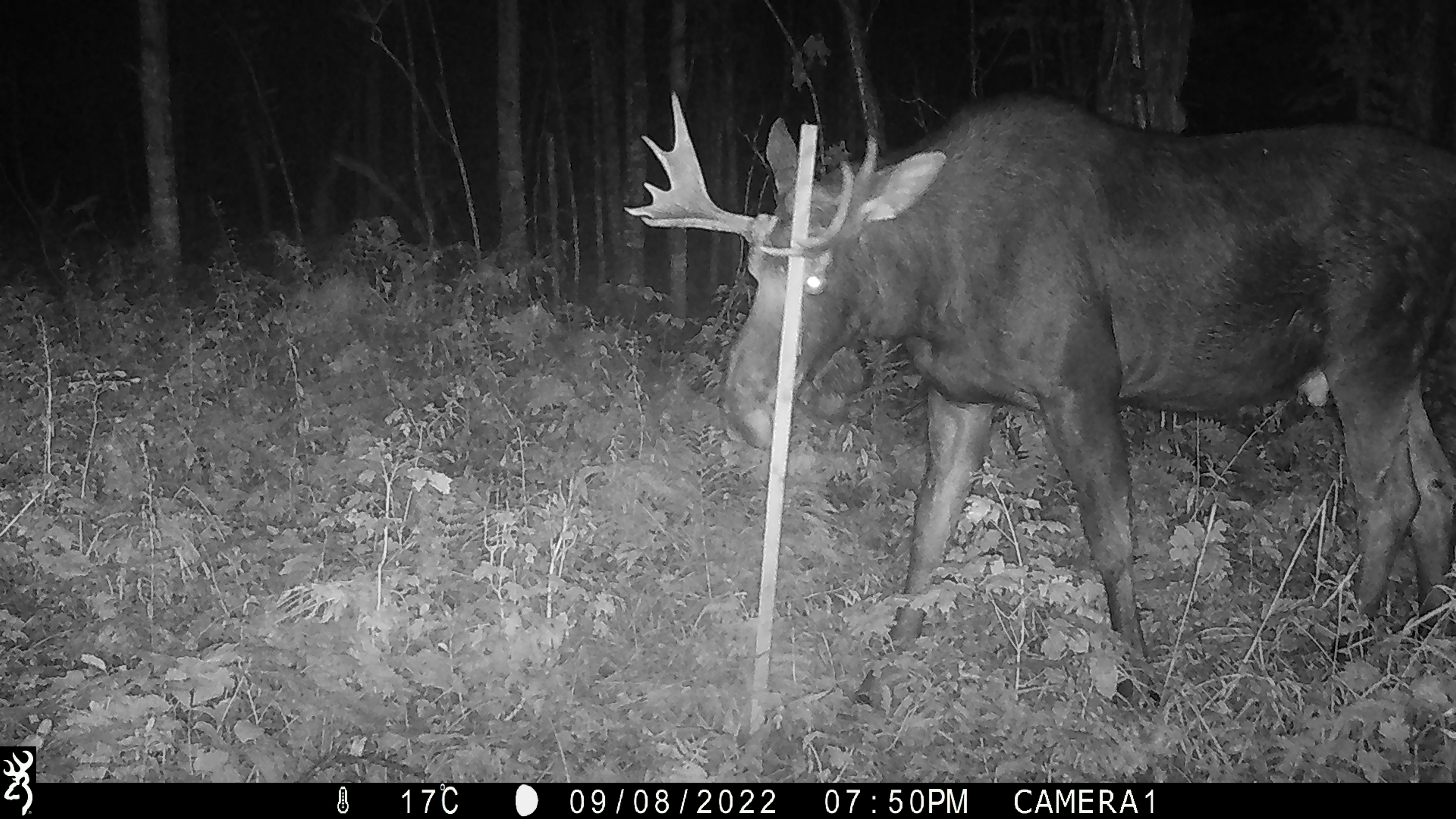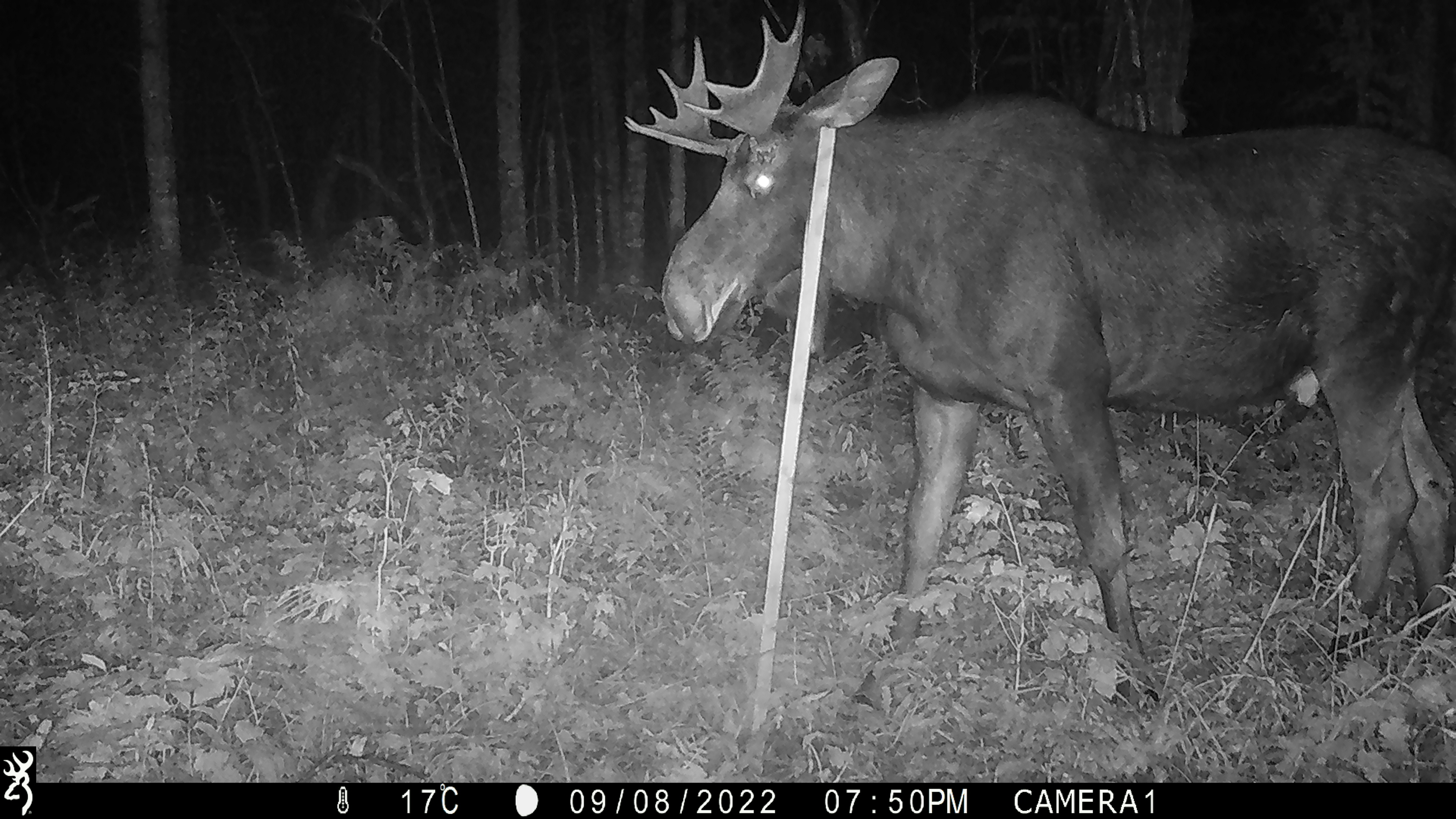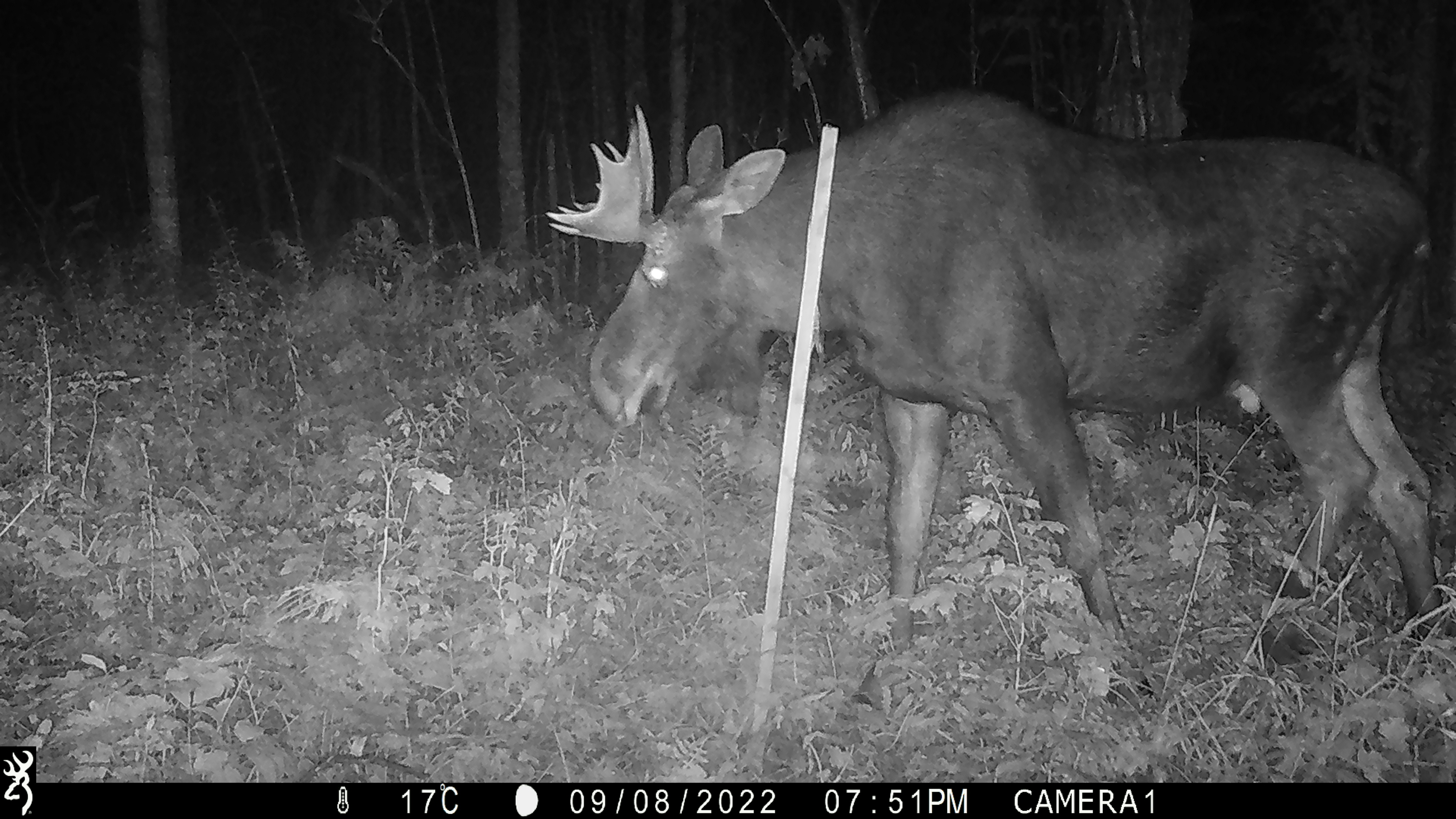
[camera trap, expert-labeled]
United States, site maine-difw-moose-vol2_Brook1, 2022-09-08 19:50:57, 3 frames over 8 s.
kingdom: Animalia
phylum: Chordata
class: Mammalia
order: Artiodactyla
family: Cervidae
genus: Alces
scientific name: Alces alces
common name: moose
Moose (Alces alces).